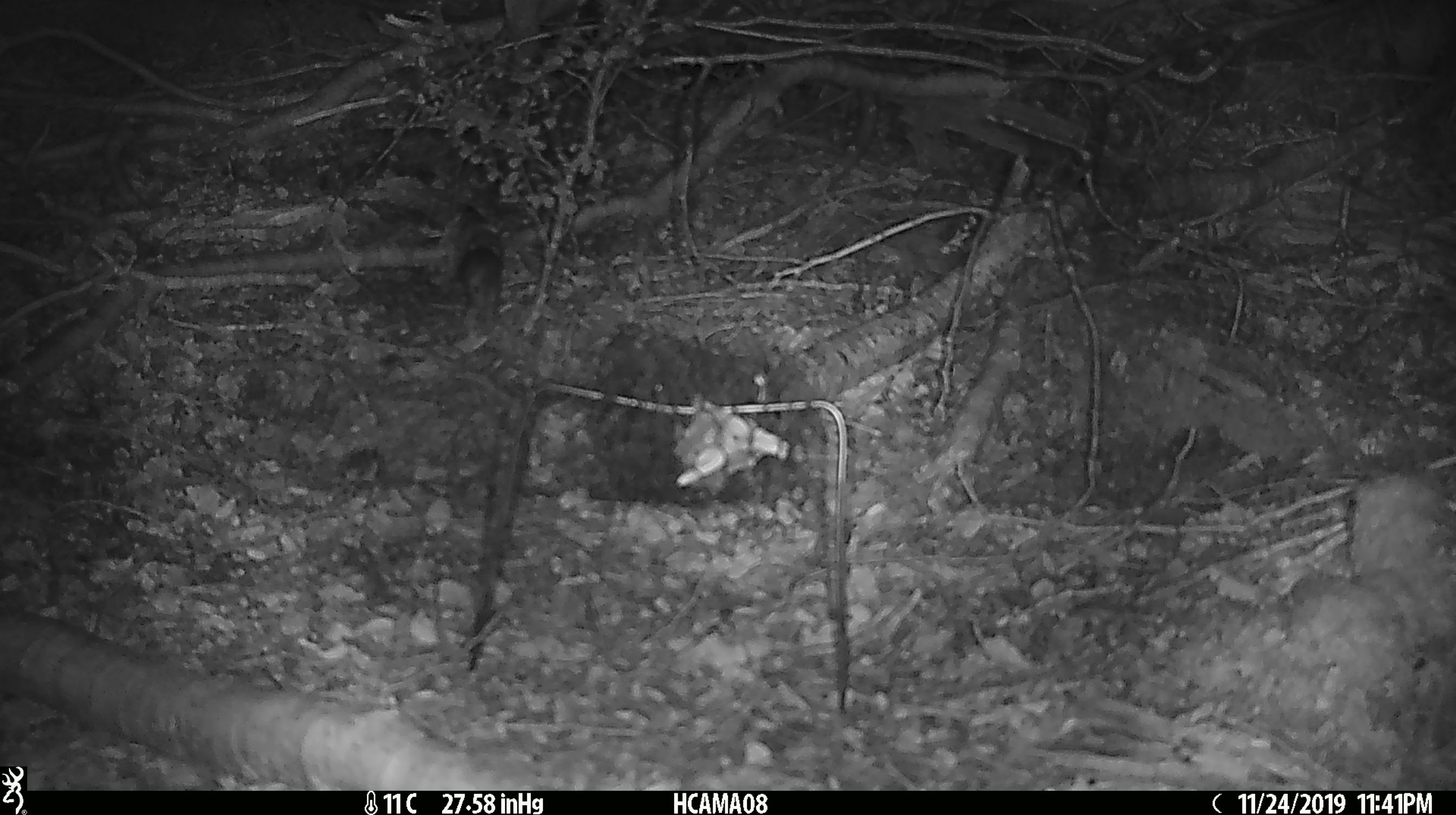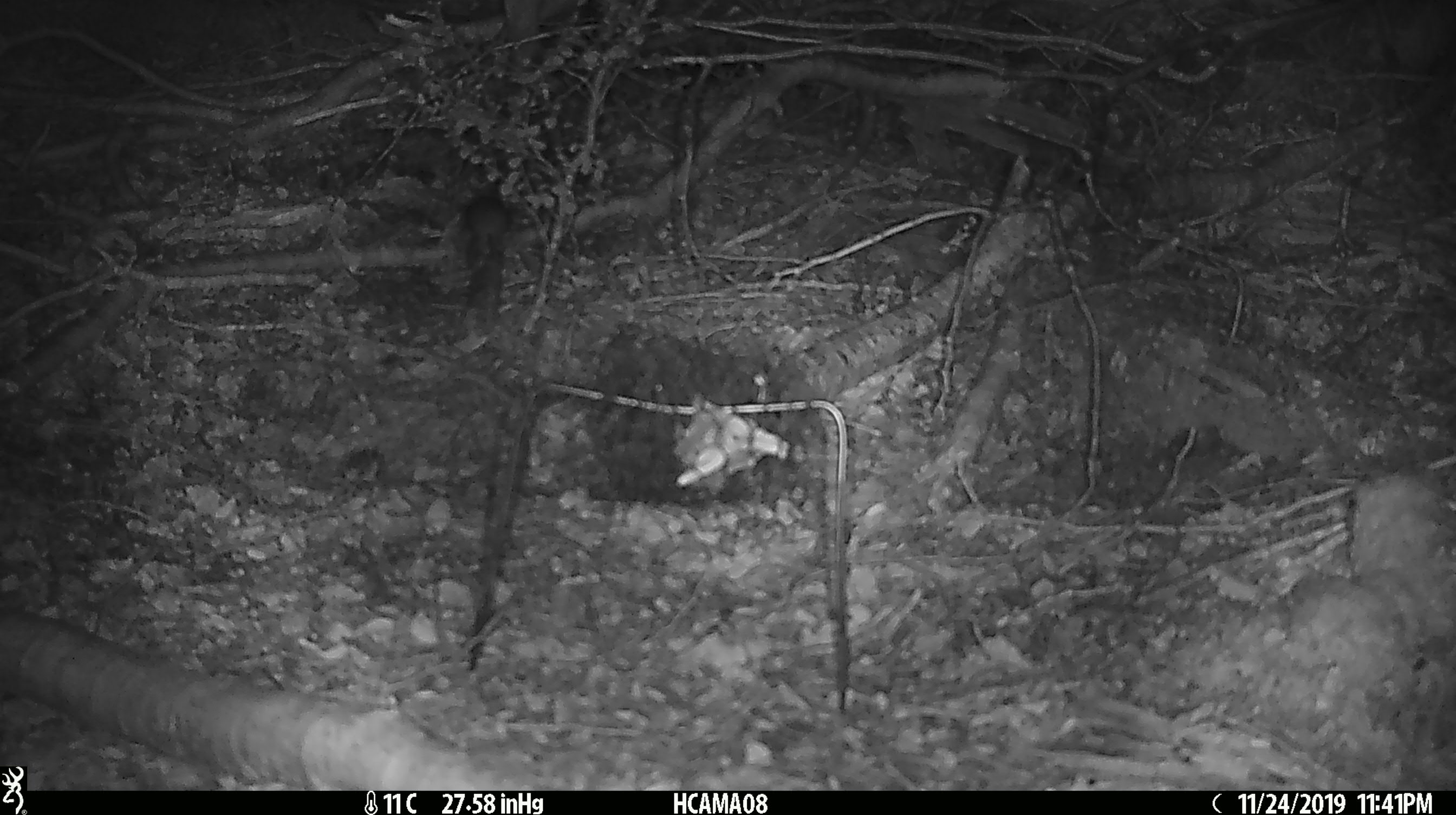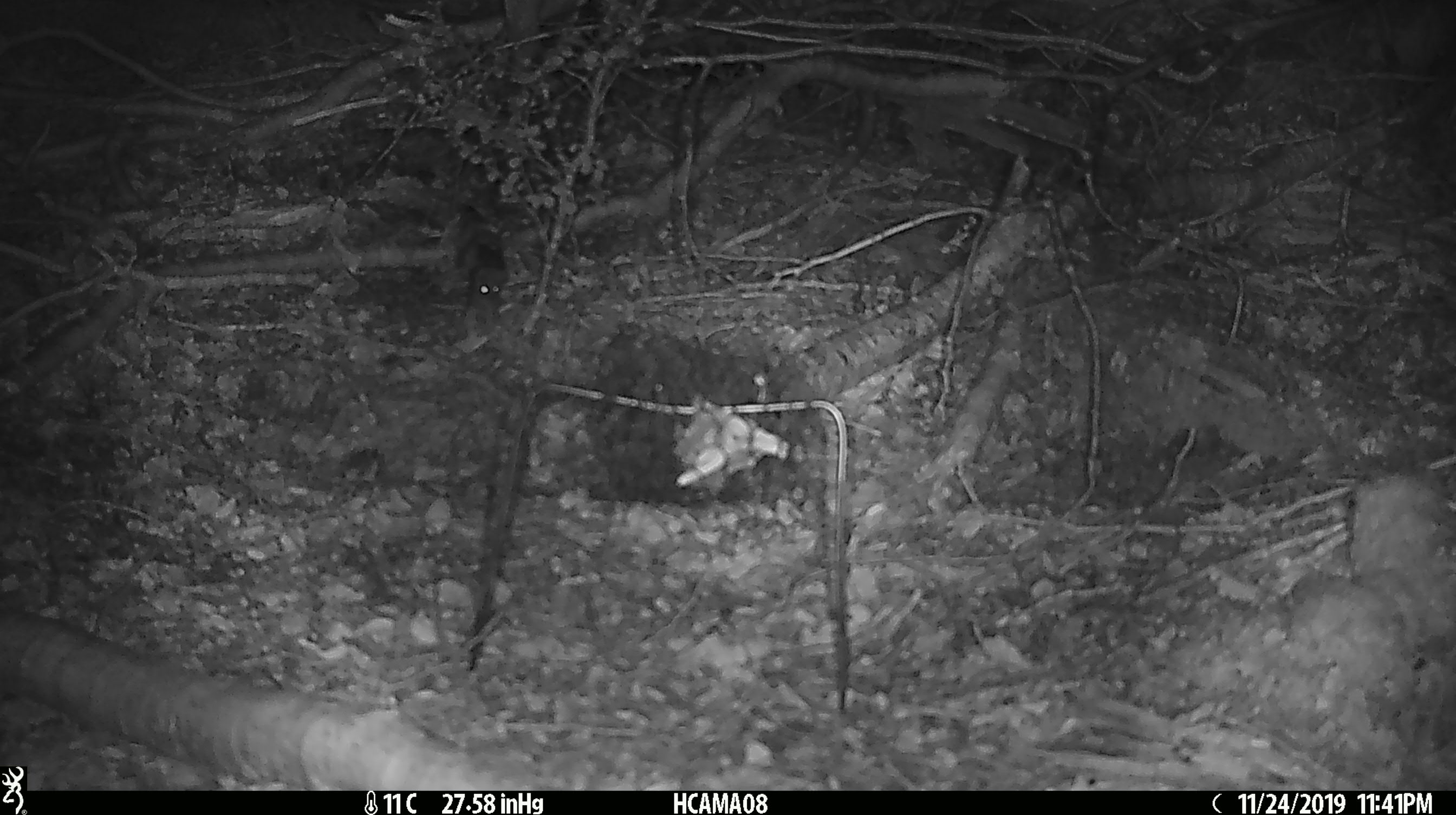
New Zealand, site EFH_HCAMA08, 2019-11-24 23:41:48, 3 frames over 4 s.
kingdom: Animalia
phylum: Chordata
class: Mammalia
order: Rodentia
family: Muridae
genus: Mus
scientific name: Mus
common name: mouse